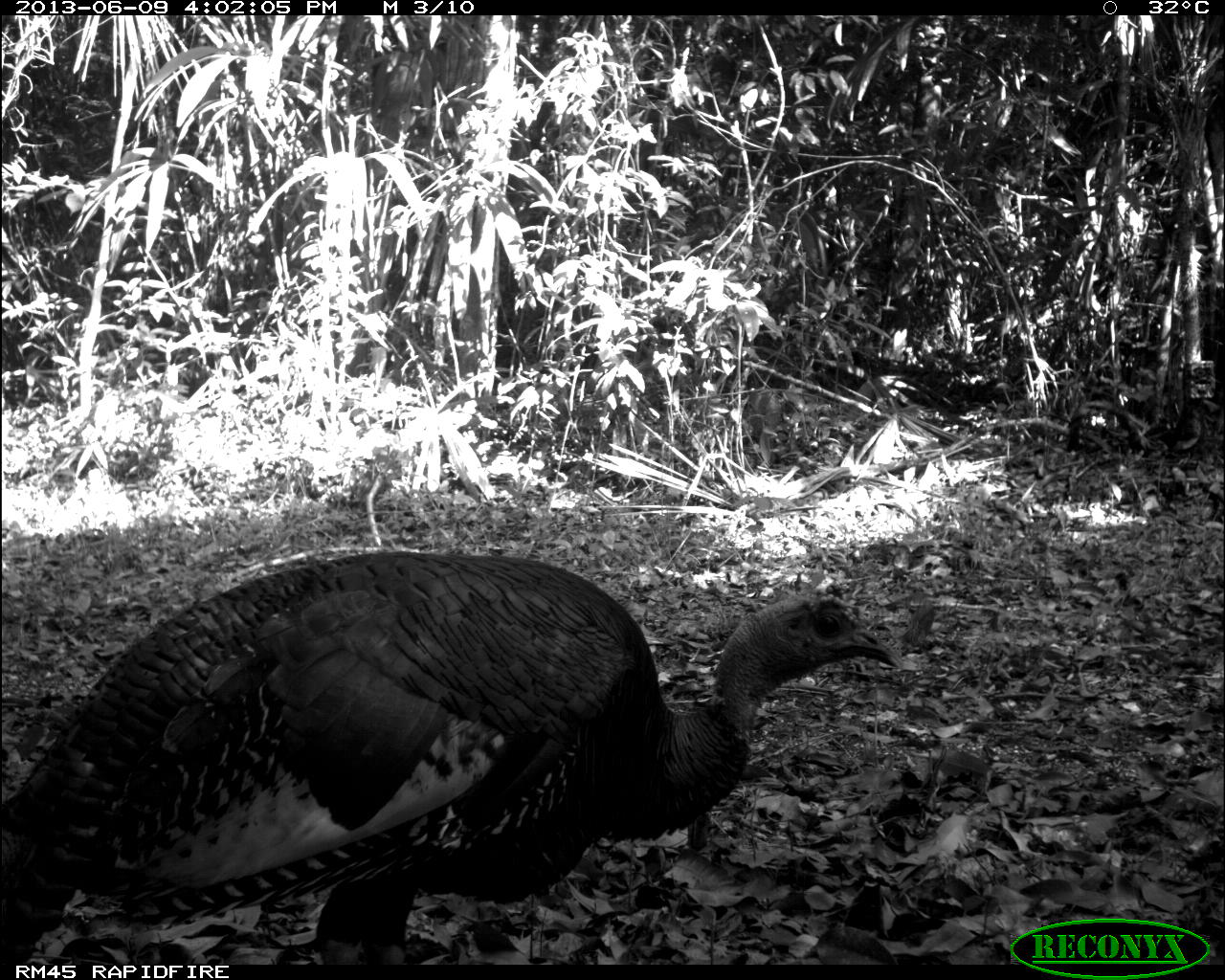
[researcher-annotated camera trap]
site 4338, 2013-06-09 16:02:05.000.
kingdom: Animalia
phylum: Chordata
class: Aves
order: Galliformes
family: Phasianidae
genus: Meleagris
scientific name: Meleagris ocellata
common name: ocellated turkey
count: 1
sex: male